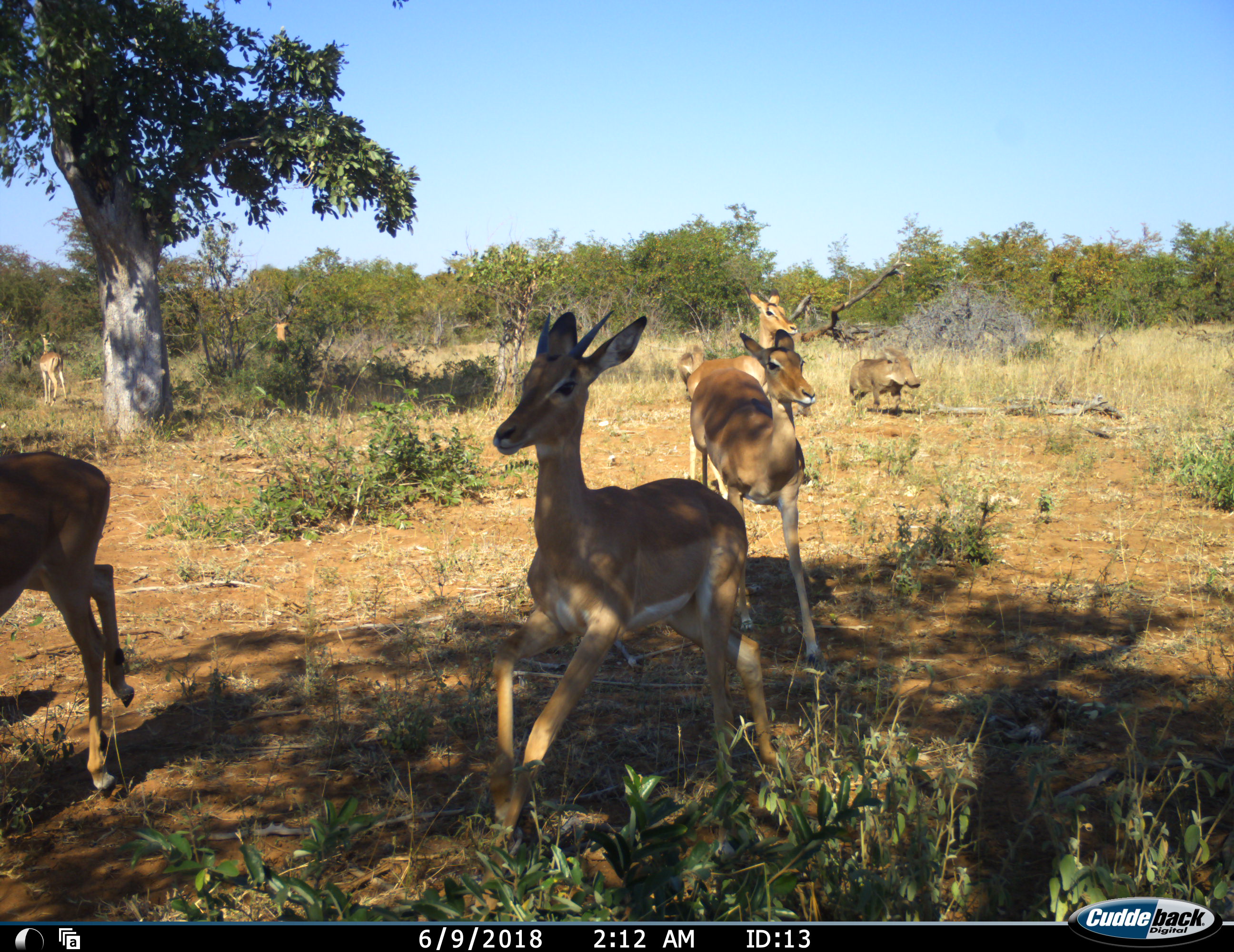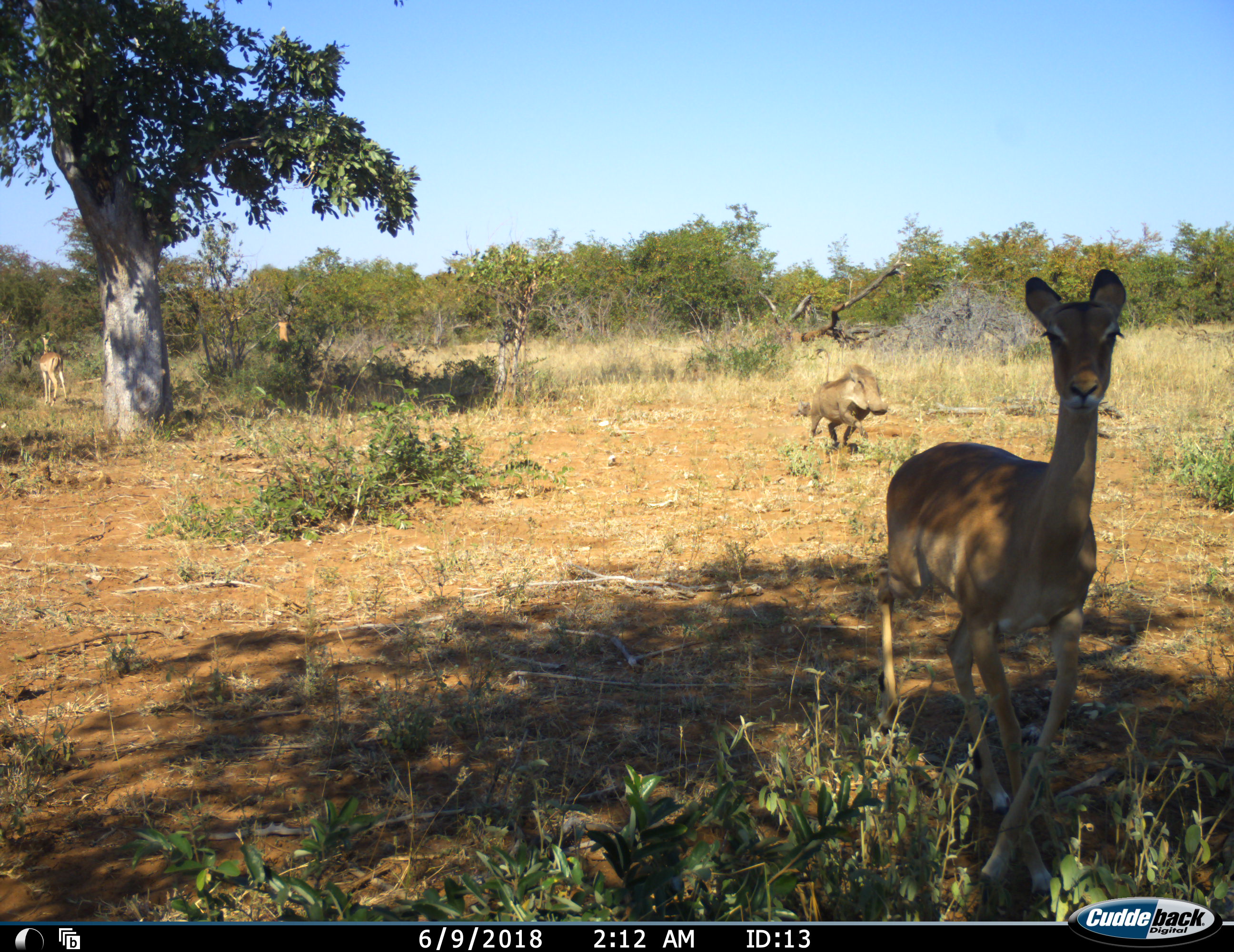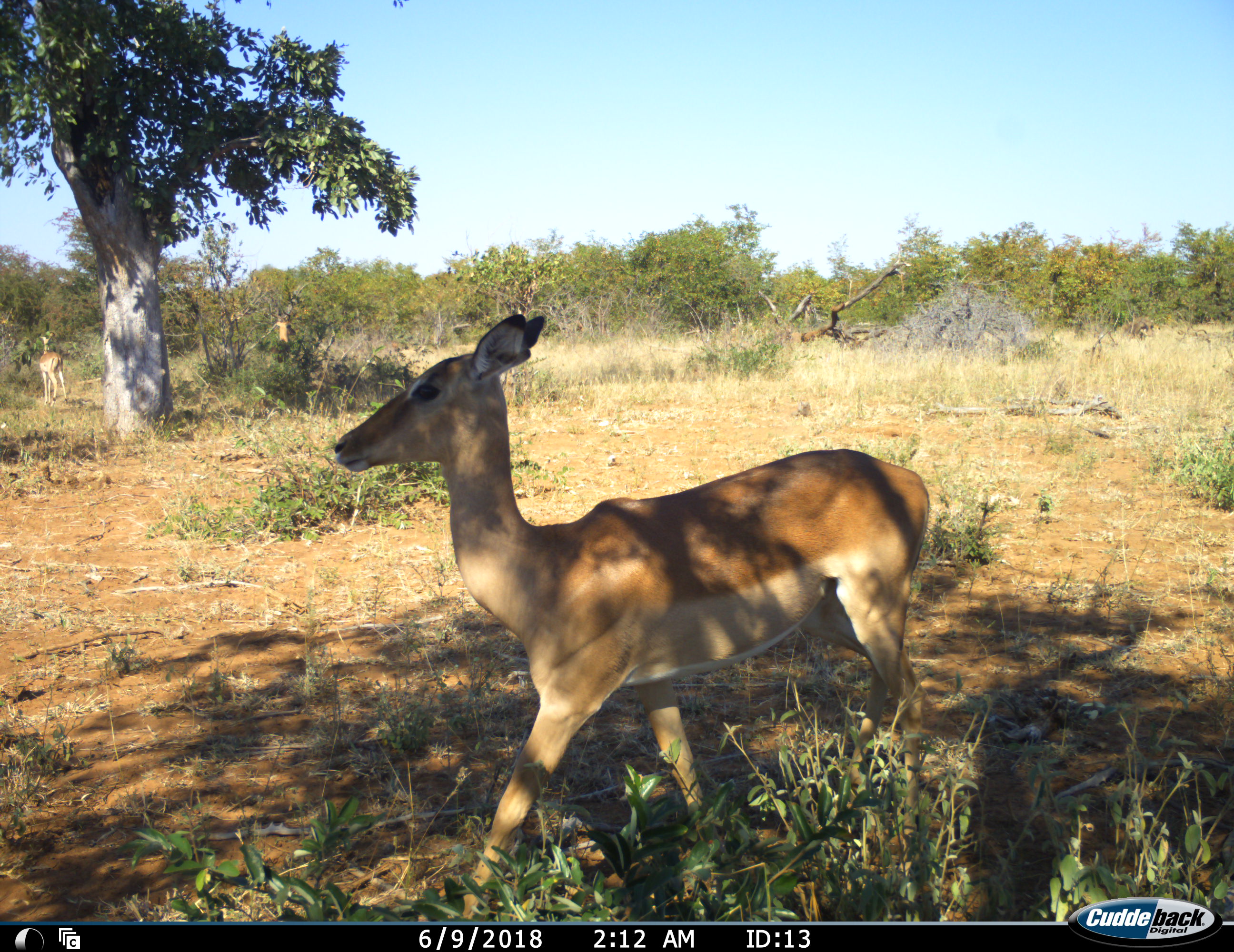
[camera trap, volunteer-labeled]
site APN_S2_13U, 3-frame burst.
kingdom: Animalia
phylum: Chordata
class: Mammalia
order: Artiodactyla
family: Bovidae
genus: Aepyceros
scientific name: Aepyceros melampus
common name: impala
Impala (Aepyceros melampus), count 6. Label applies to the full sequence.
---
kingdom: Animalia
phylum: Chordata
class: Mammalia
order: Artiodactyla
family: Suidae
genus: Phacochoerus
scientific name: Phacochoerus africanus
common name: warthog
Warthog (Phacochoerus africanus), count 1. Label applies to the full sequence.